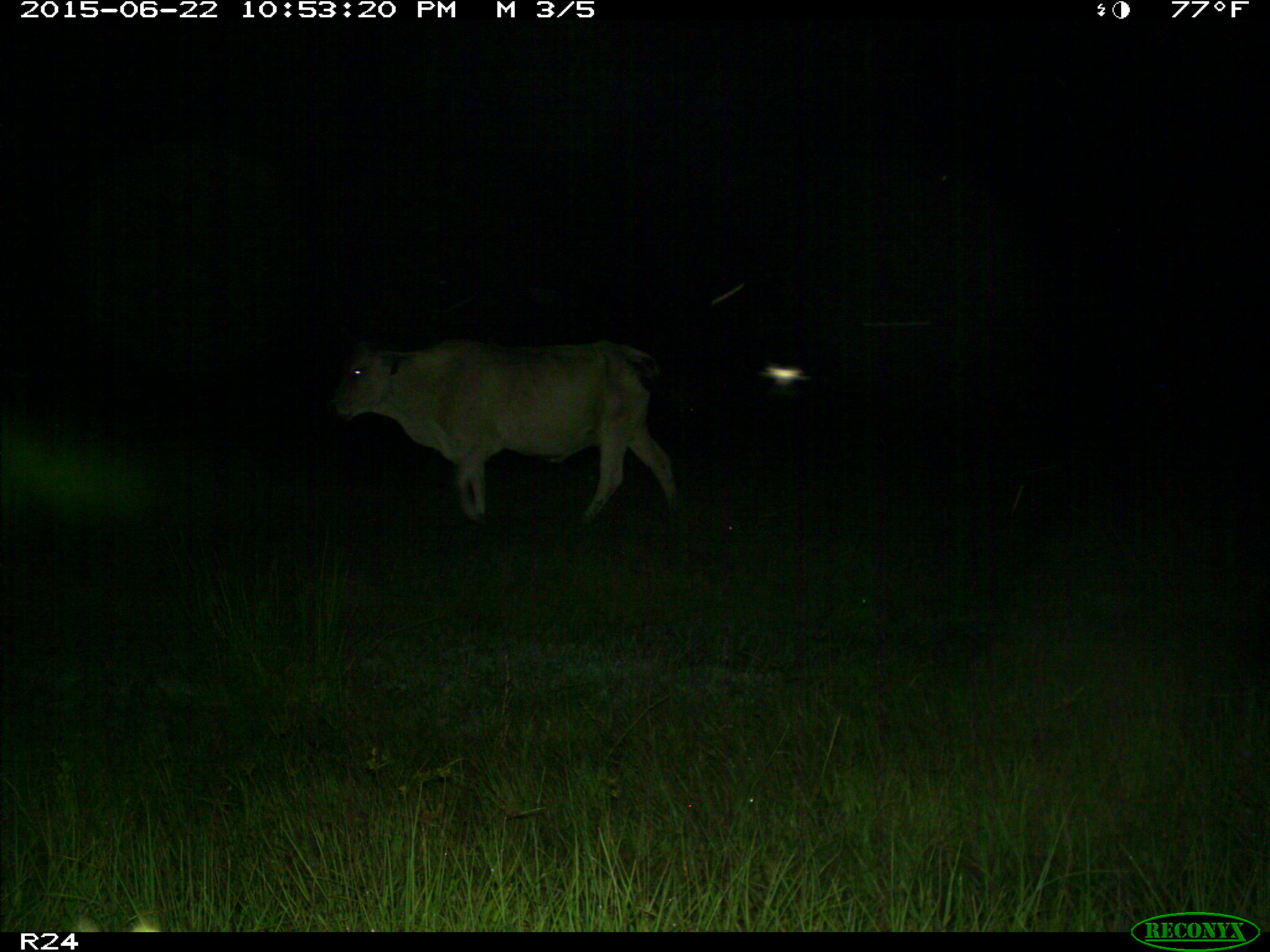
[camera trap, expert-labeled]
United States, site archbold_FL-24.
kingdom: Animalia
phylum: Chordata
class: Mammalia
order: Artiodactyla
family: Bovidae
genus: Bos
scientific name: Bos taurus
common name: domestic cow